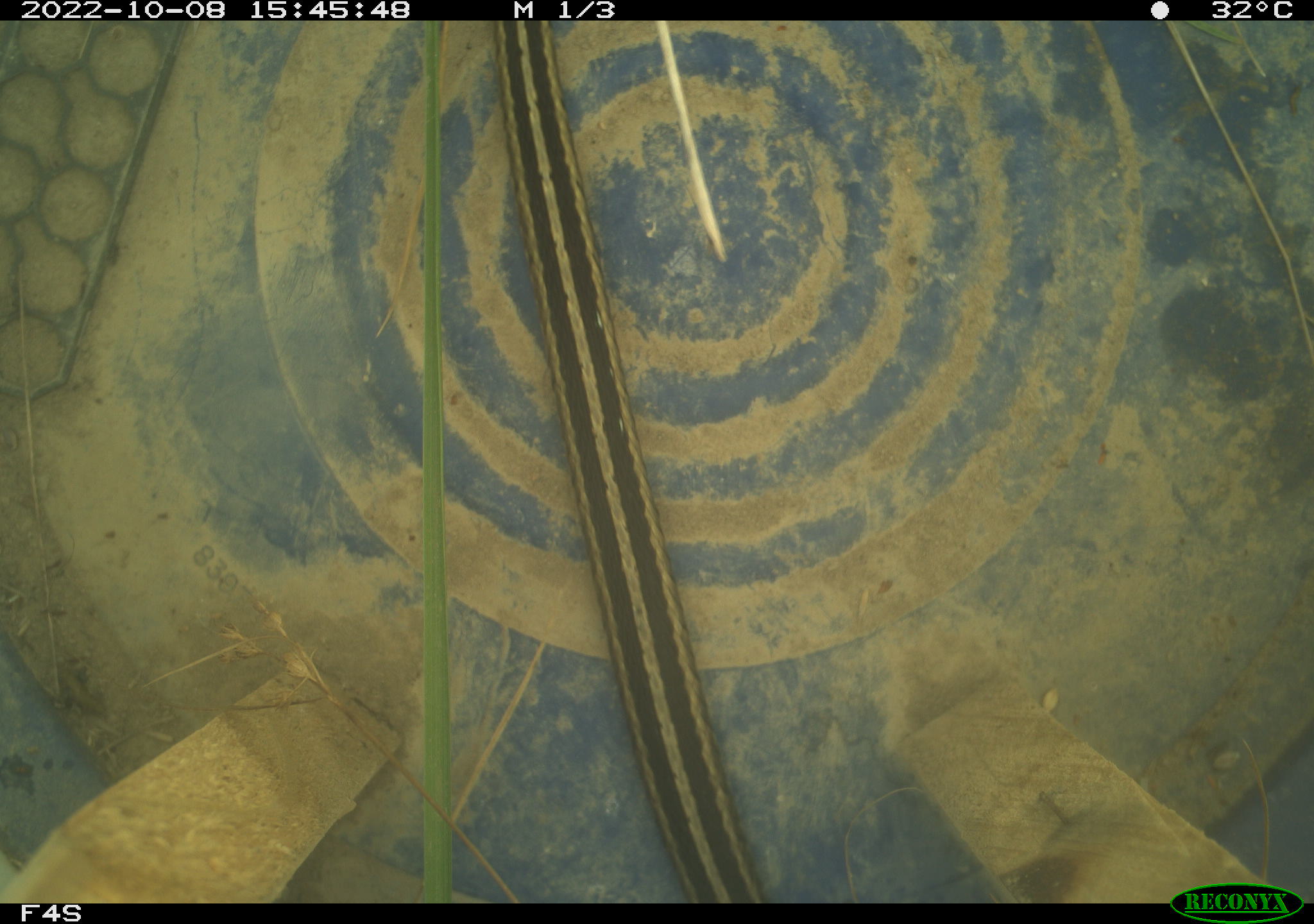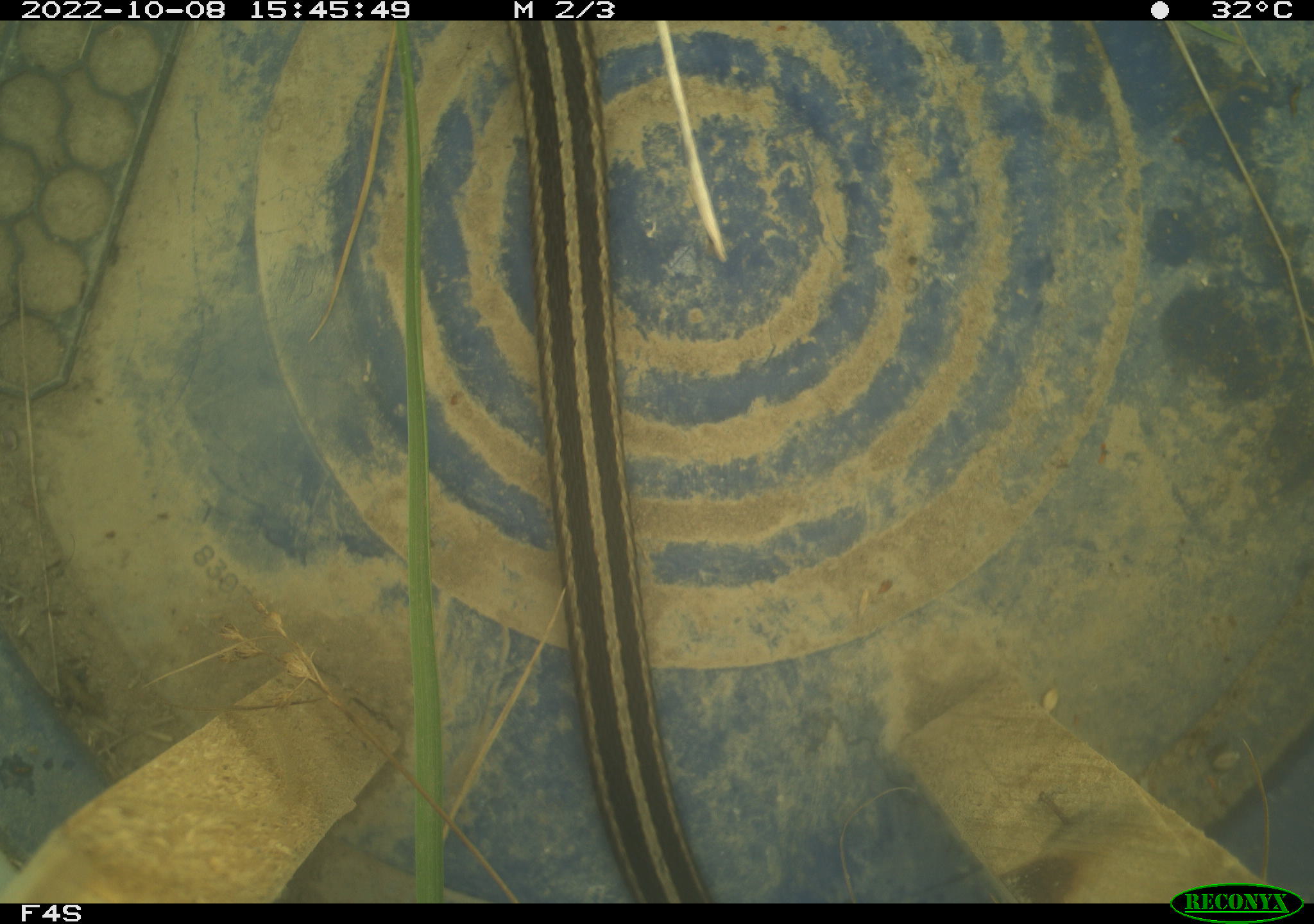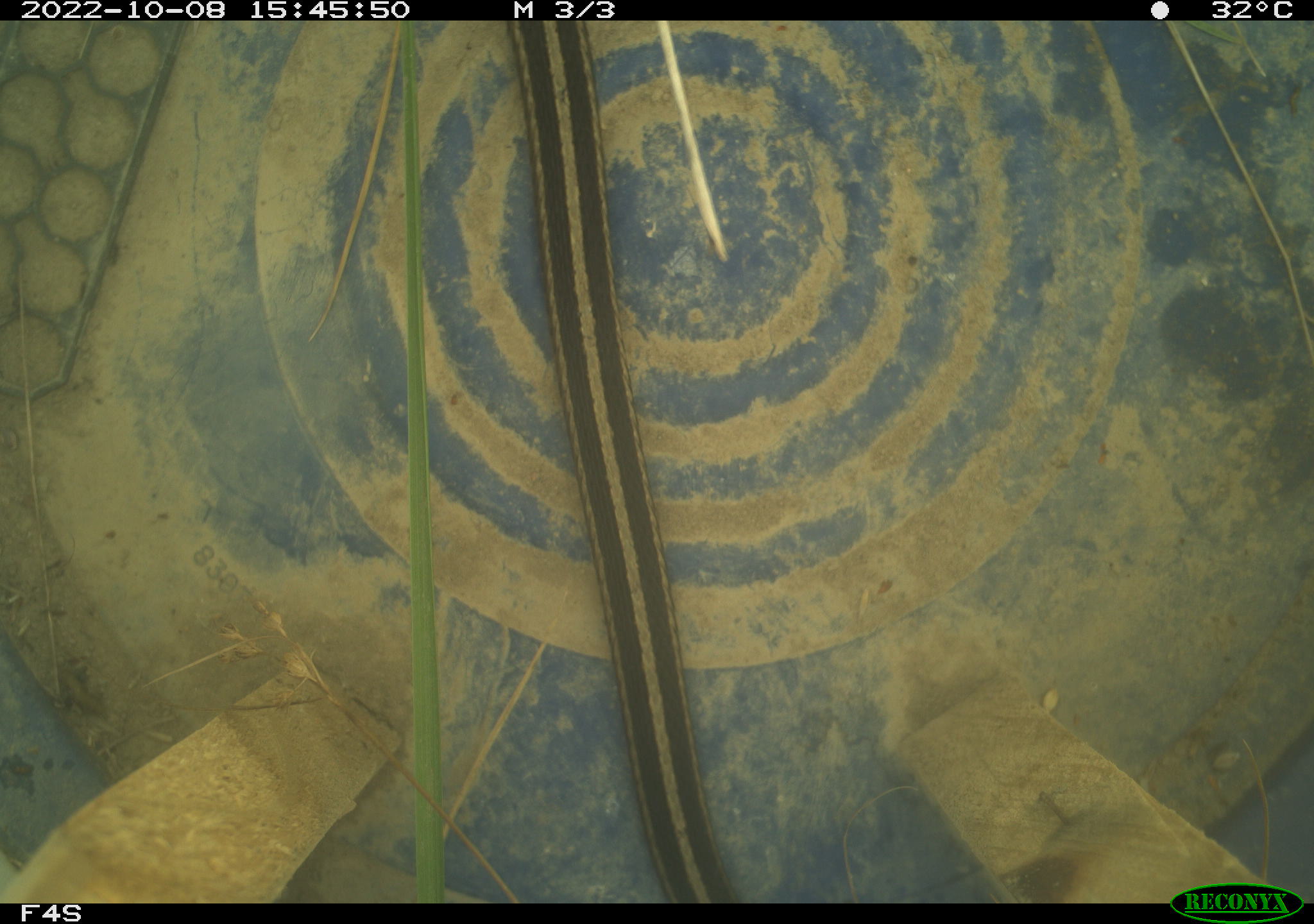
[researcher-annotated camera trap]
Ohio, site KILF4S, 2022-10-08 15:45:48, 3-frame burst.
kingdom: Animalia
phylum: Chordata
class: Reptilia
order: Squamata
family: Colubridae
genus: Thamnophis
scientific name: Thamnophis sirtalis sirtalis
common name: eastern gartersnake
Eastern gartersnake (Thamnophis sirtalis sirtalis).